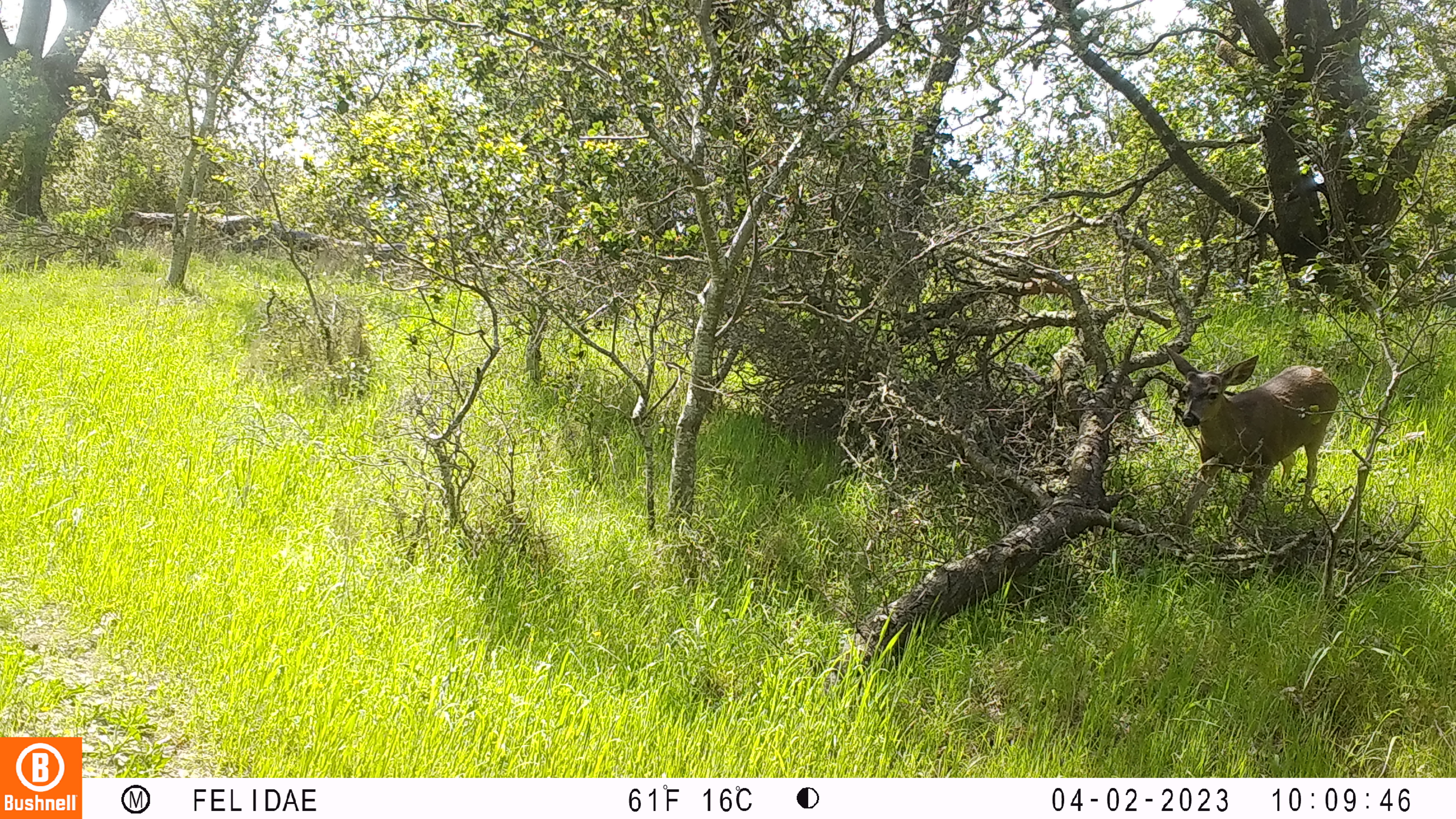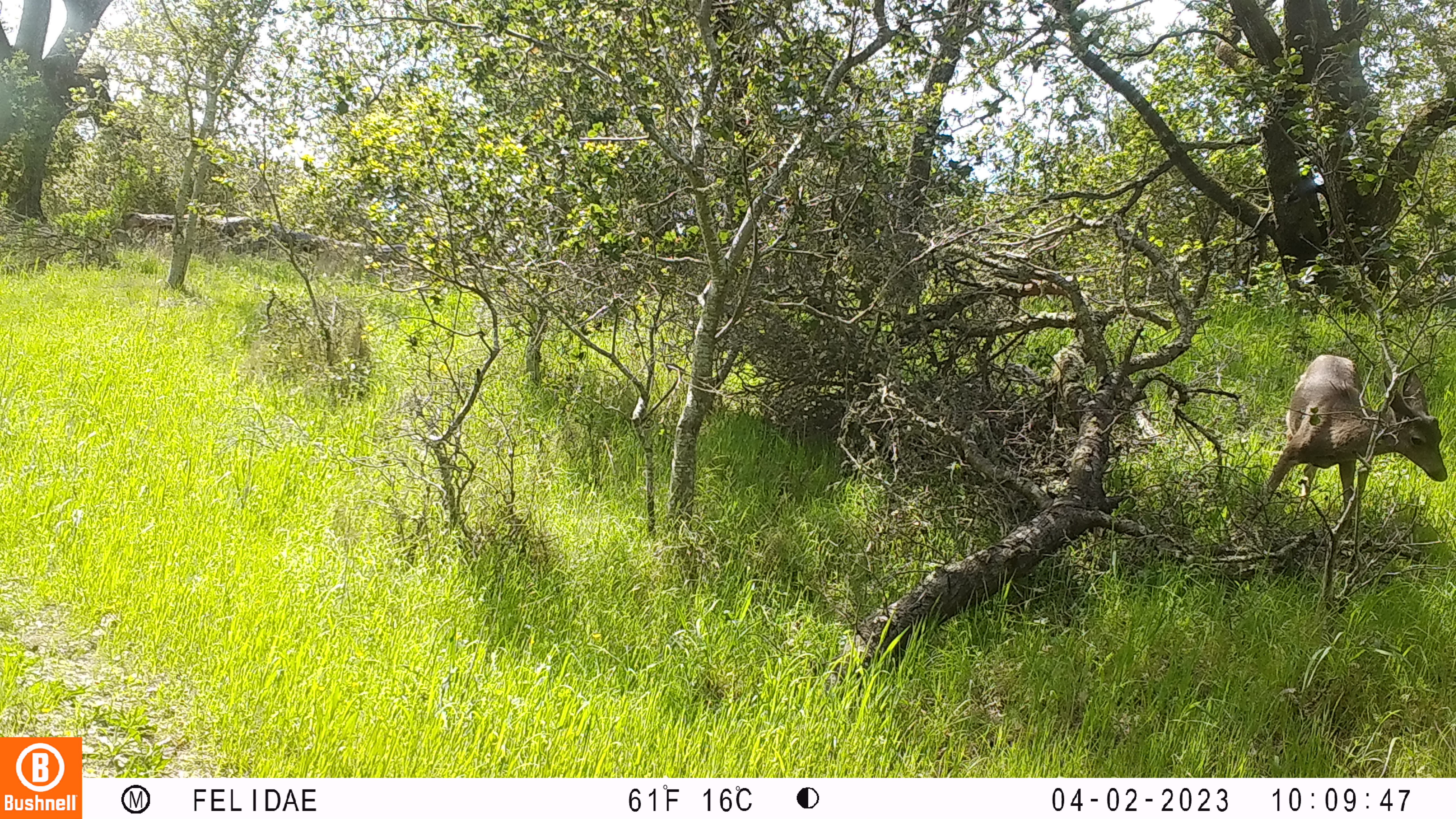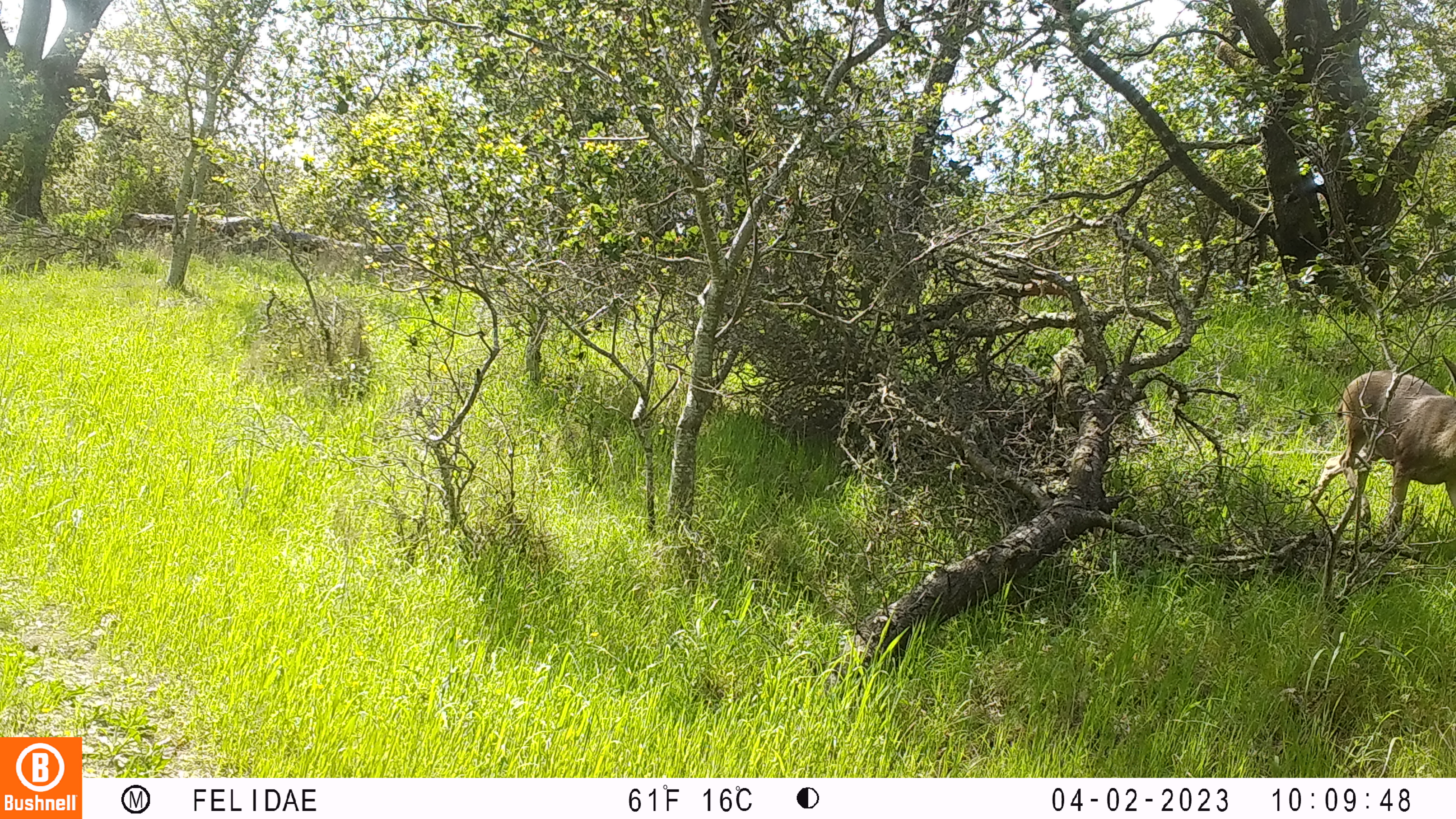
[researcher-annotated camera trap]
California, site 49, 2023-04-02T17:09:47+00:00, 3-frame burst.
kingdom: Animalia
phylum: Chordata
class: Mammalia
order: Artiodactyla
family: Cervidae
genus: Odocoileus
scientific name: Odocoileus hemionus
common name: mule deer